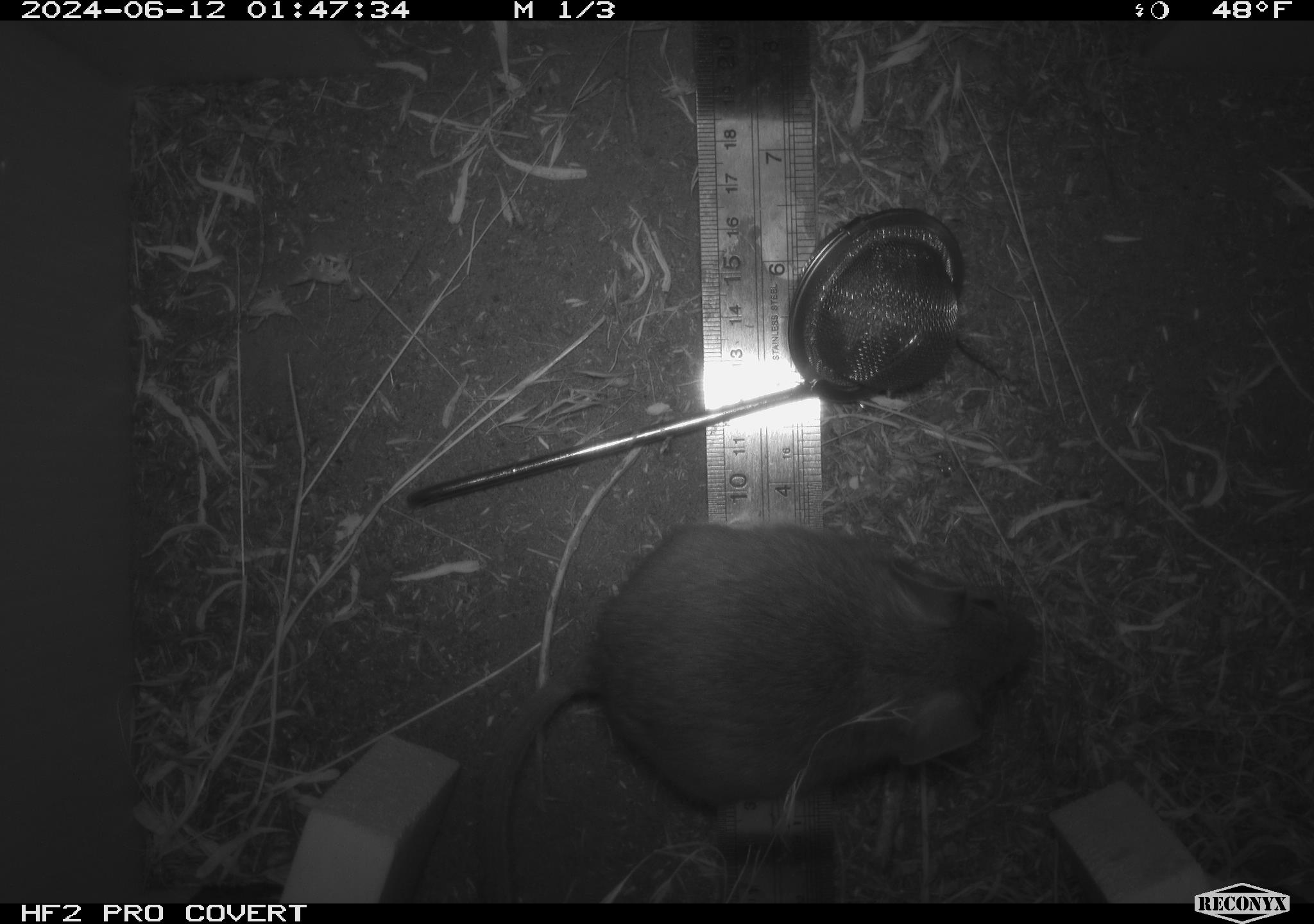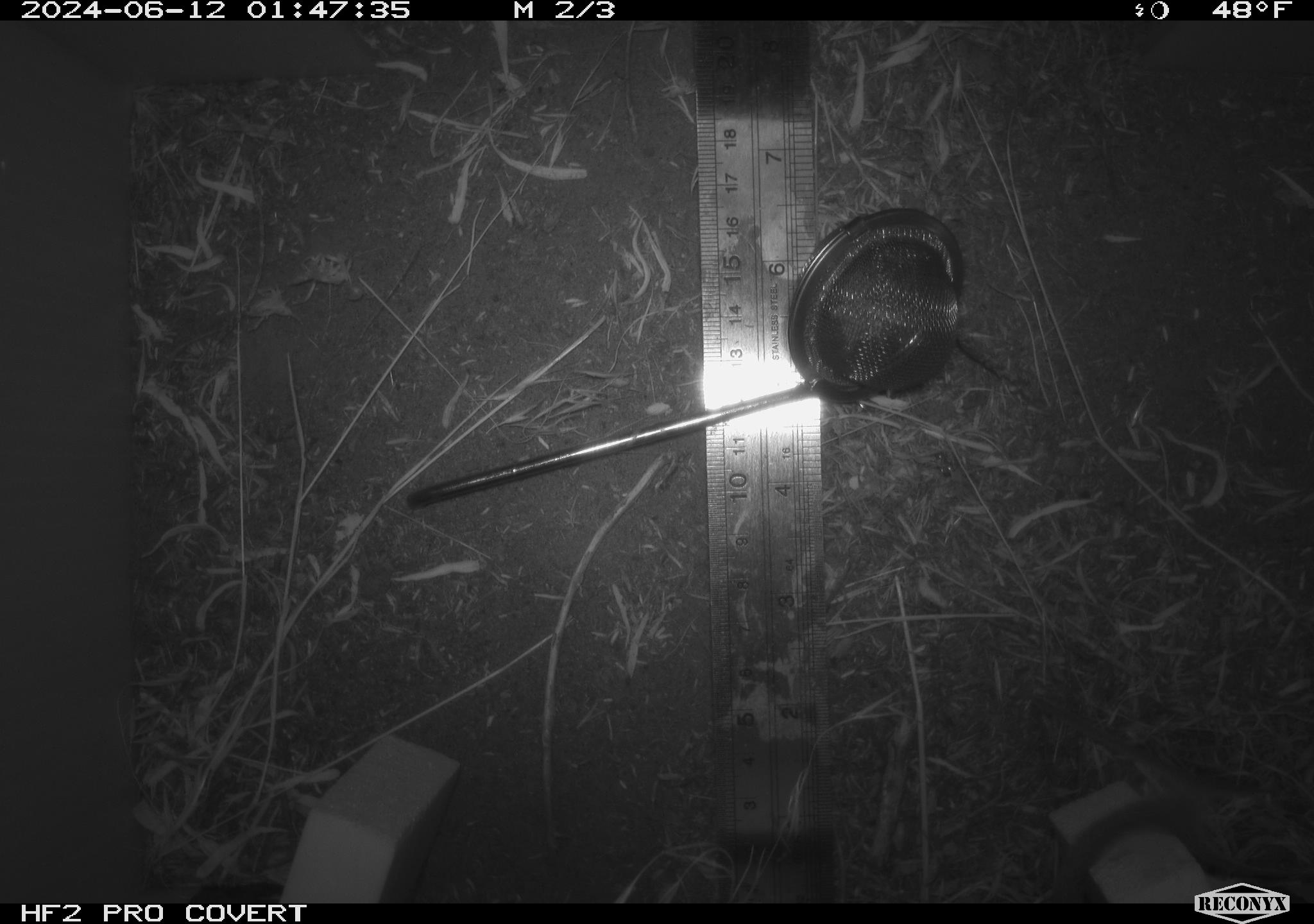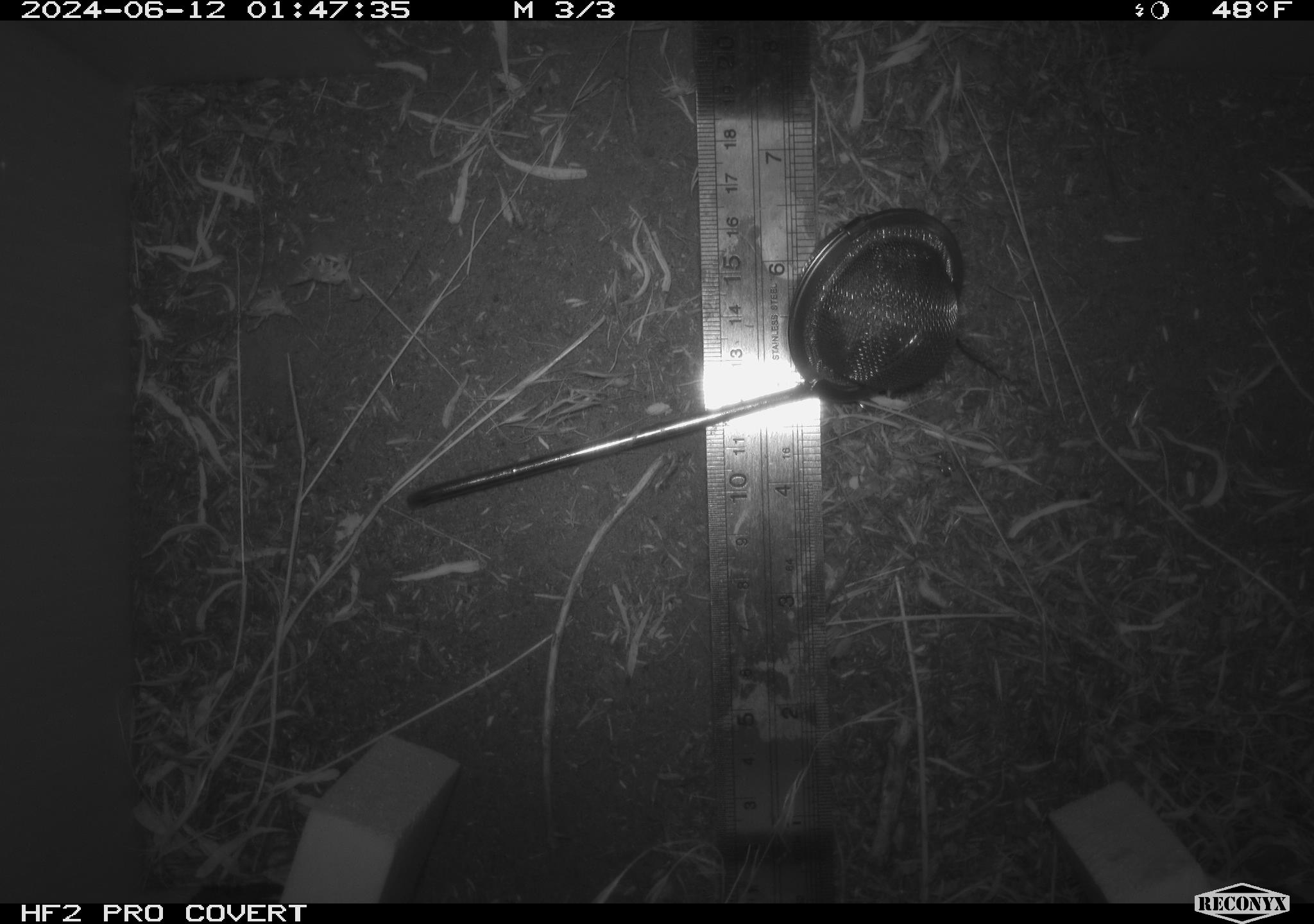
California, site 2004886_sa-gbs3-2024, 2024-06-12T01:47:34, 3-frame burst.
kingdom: Animalia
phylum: Chordata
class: Mammalia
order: Rodentia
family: Cricetidae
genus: Neotoma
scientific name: Neotoma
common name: pack rat or woodrat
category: neotoma species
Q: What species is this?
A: Neotoma species (pack rat or woodrat) (Neotoma).